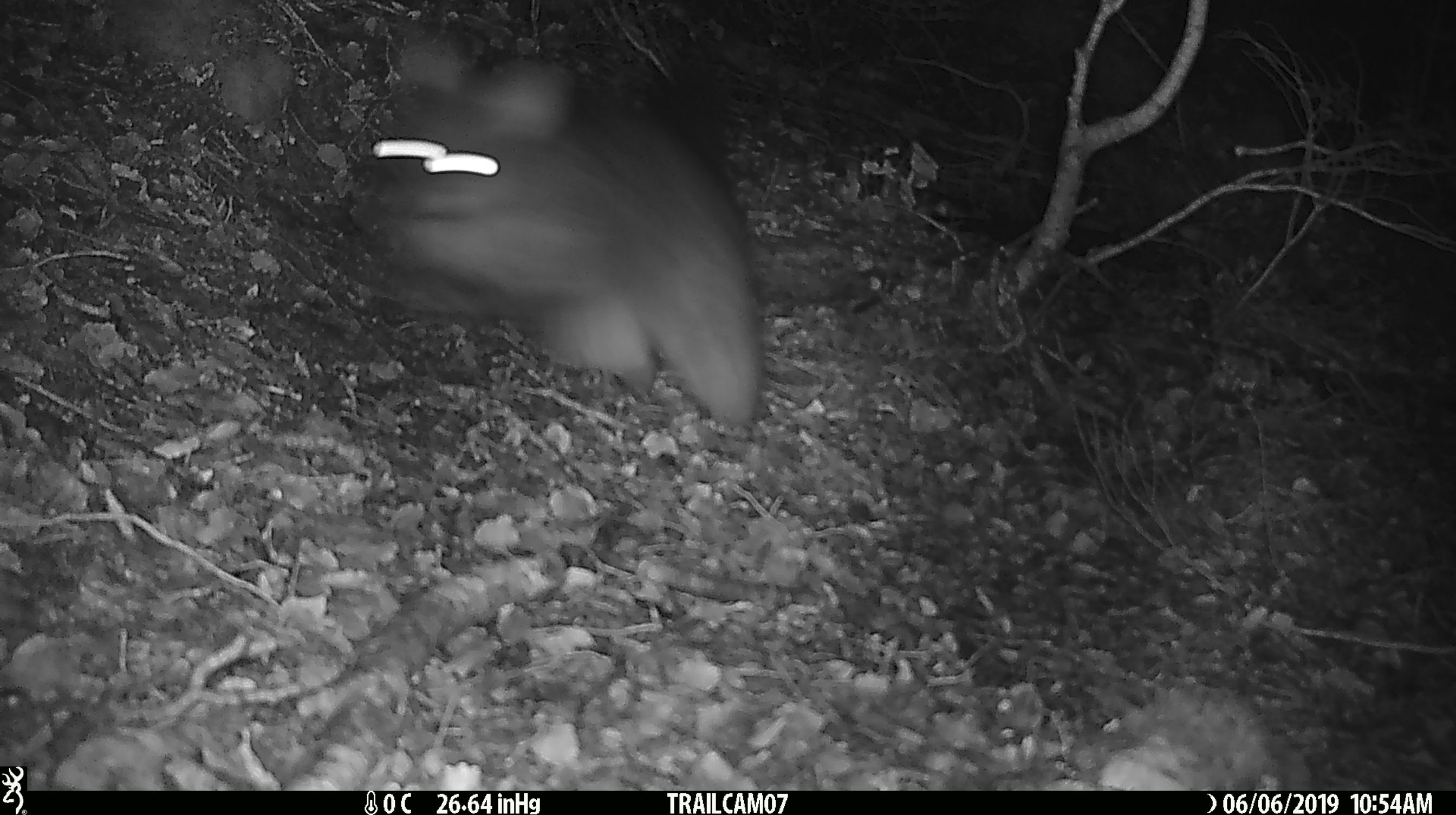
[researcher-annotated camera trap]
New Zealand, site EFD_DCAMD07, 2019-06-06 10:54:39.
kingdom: Animalia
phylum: Chordata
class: Mammalia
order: Diprotodontia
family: Phalangeridae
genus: Trichosurus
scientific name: Trichosurus vulpecula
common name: common brushtail possum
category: possum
Possum (common brushtail possum) (Trichosurus vulpecula).